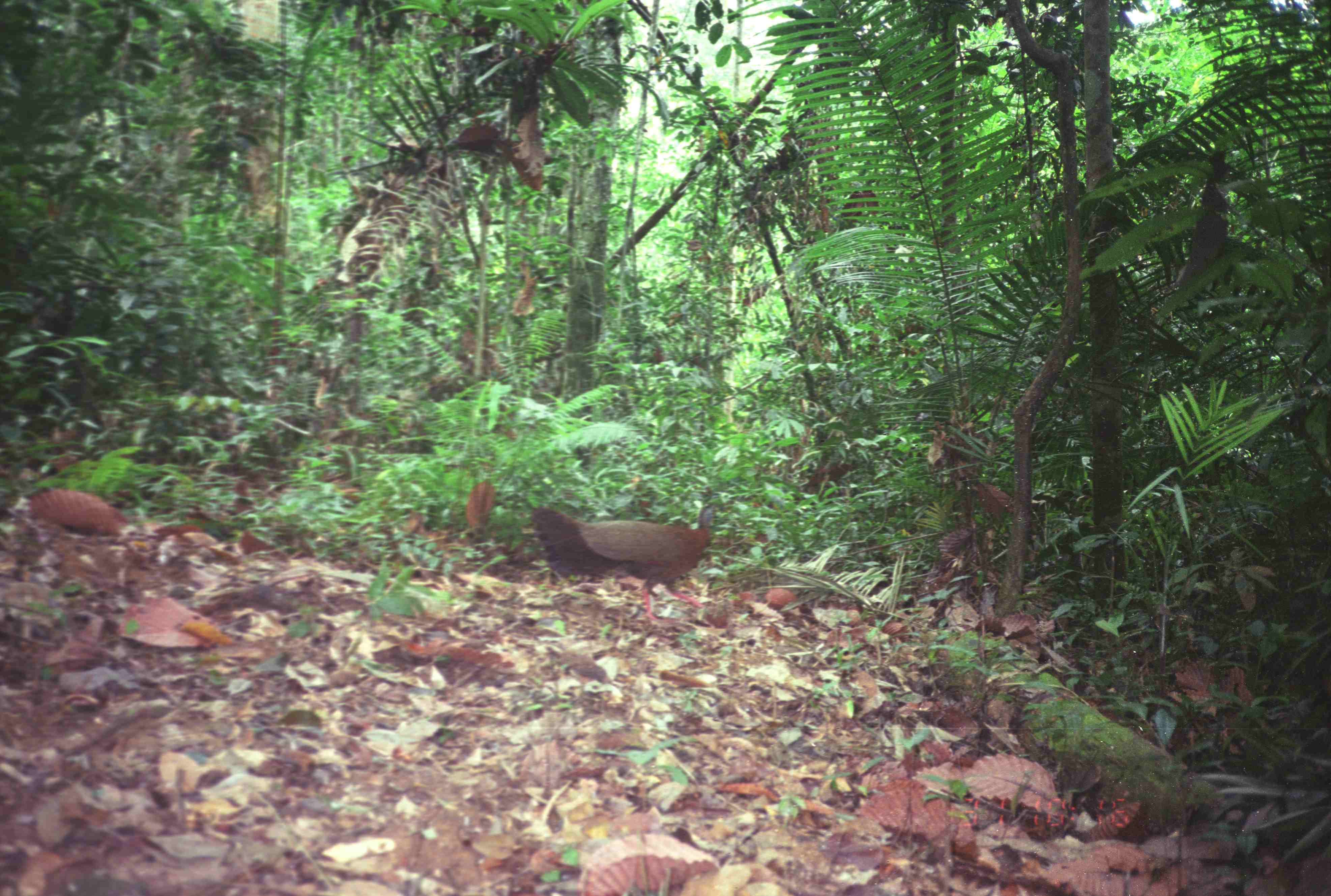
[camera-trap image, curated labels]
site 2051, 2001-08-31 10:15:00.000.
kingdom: Animalia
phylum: Chordata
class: Aves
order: Galliformes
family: Phasianidae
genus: Argusianus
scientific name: Argusianus argus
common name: great argus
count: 1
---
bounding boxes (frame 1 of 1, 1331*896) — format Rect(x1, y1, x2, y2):
argusianus argus: Rect(531, 505, 723, 623)